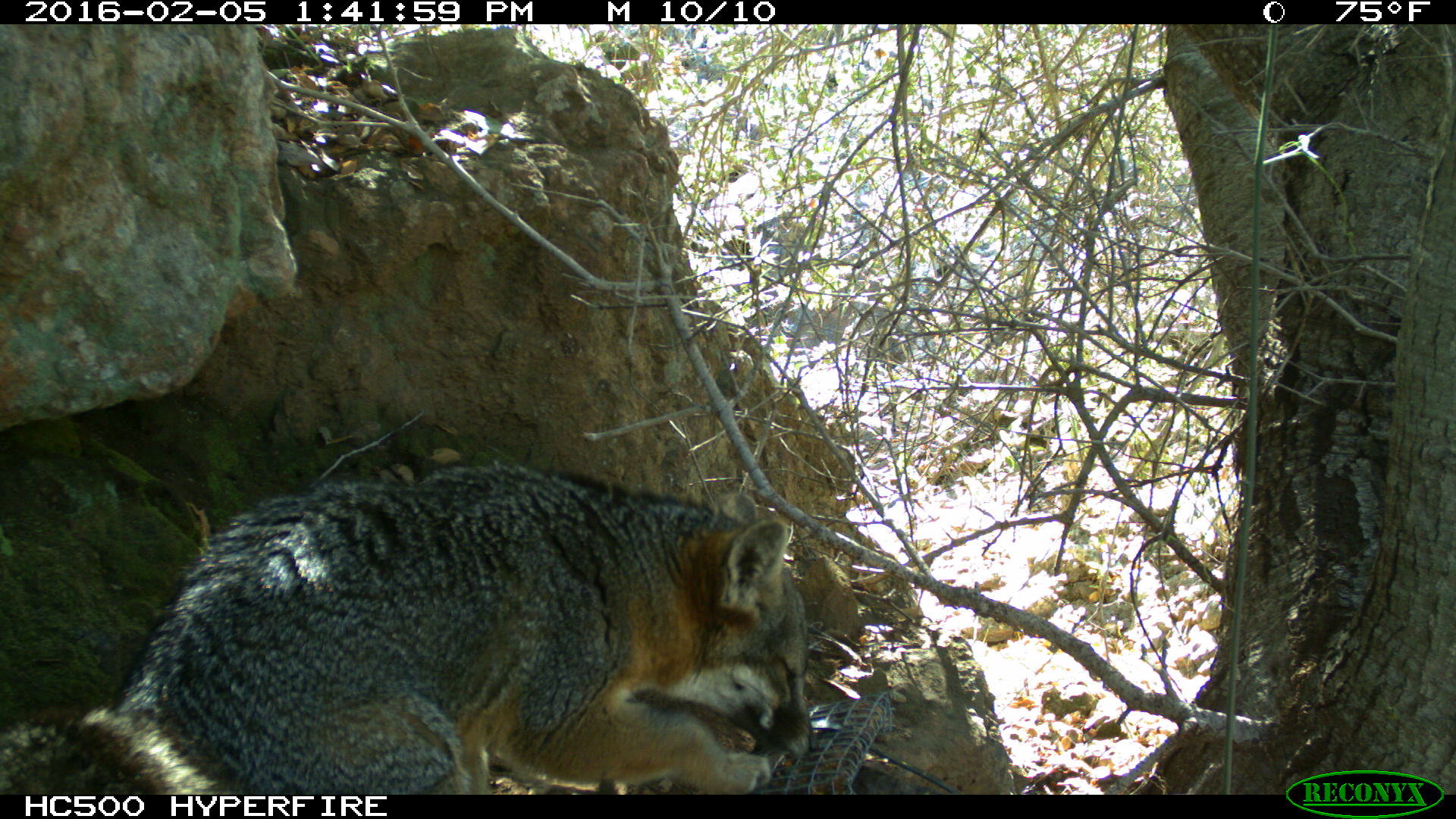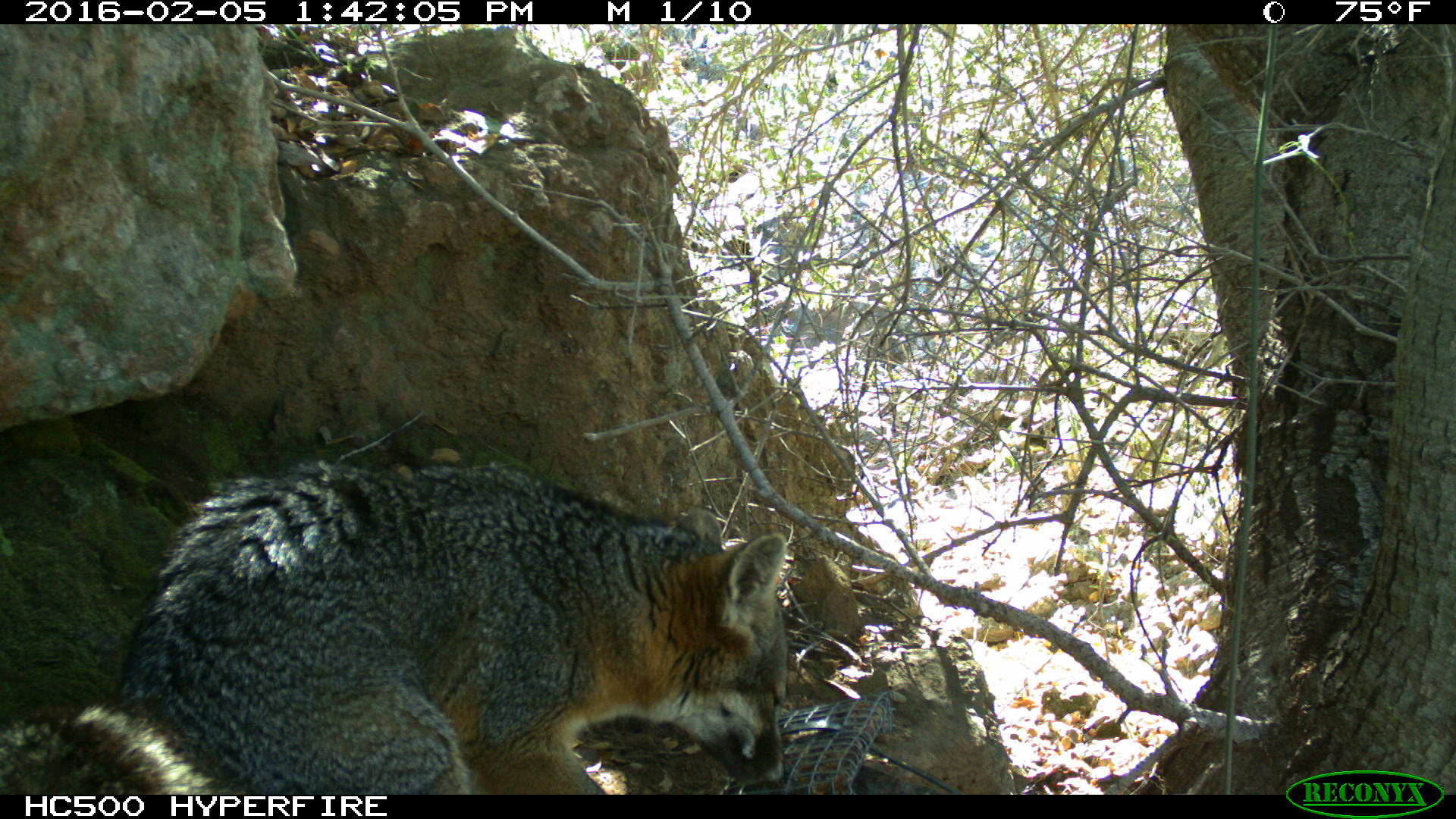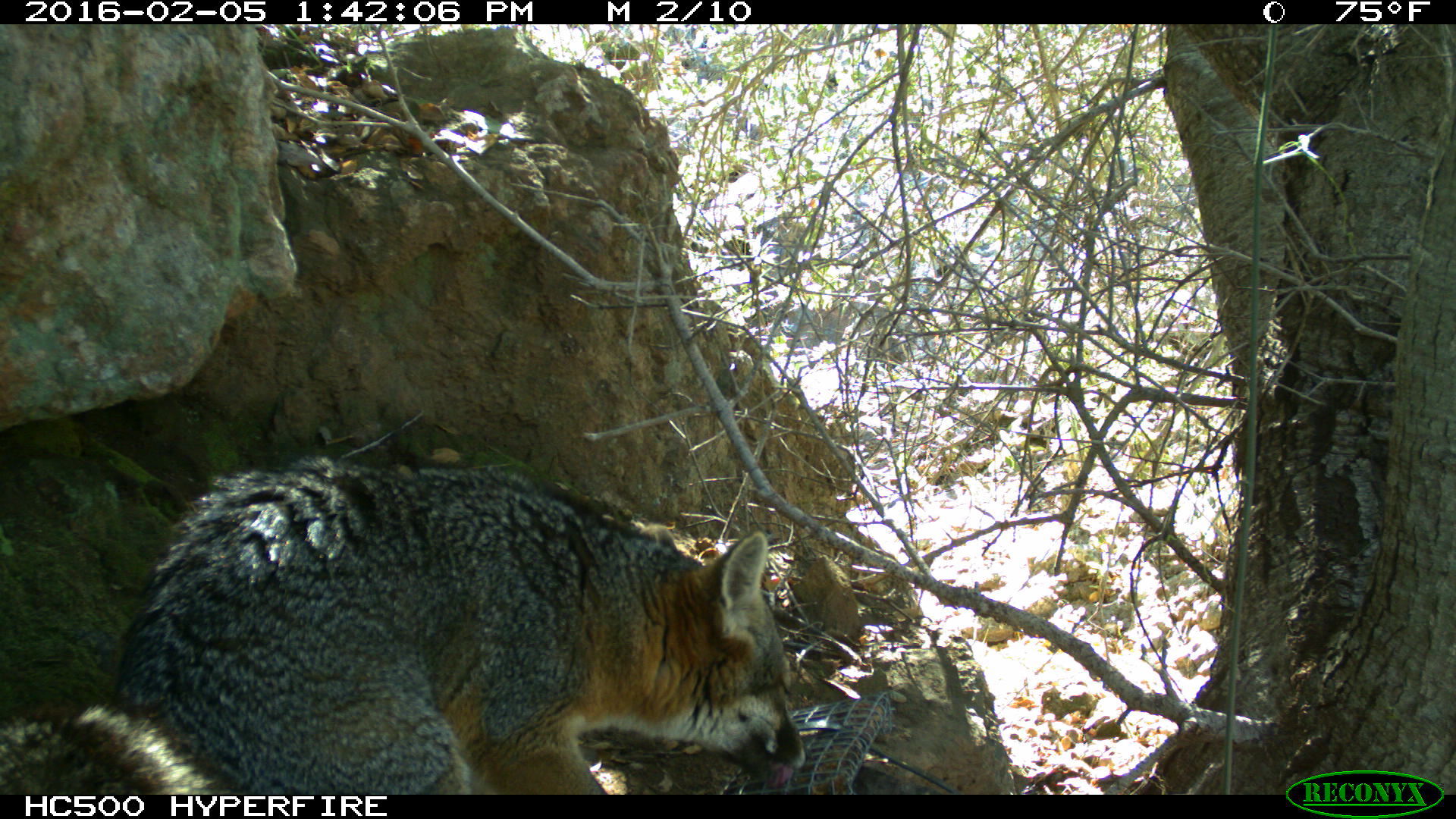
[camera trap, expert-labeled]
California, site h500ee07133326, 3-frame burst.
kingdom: Animalia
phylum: Chordata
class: Mammalia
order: Carnivora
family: Canidae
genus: Urocyon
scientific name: Urocyon littoralis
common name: island fox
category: fox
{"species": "fox (island fox) (Urocyon littoralis)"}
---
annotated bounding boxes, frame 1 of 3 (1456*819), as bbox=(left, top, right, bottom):
fox: bbox=(0, 466, 821, 794)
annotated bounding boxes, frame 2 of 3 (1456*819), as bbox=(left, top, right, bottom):
fox: bbox=(0, 456, 787, 793)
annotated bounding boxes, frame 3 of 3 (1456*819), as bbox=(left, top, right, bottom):
fox: bbox=(0, 458, 809, 793)